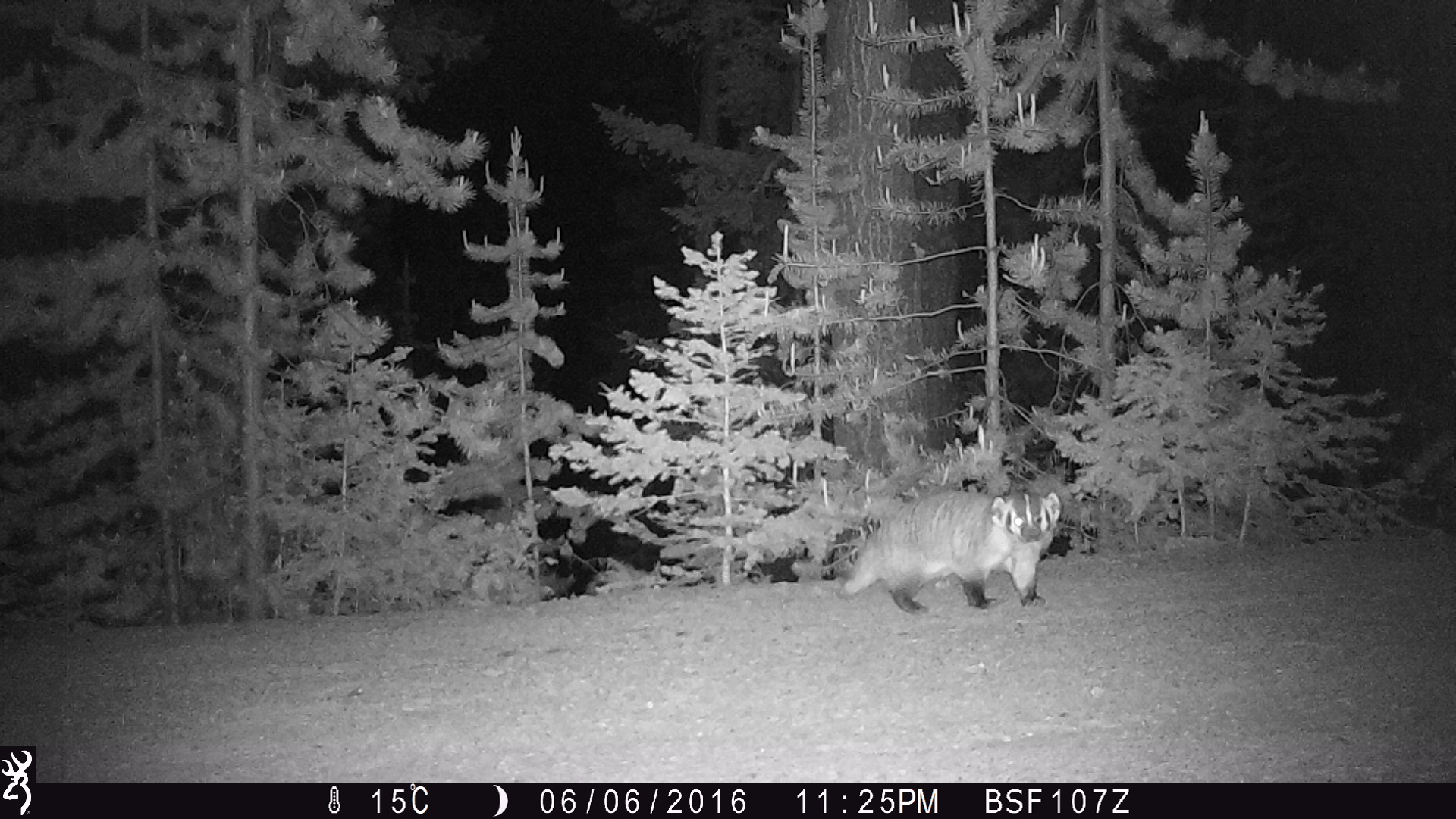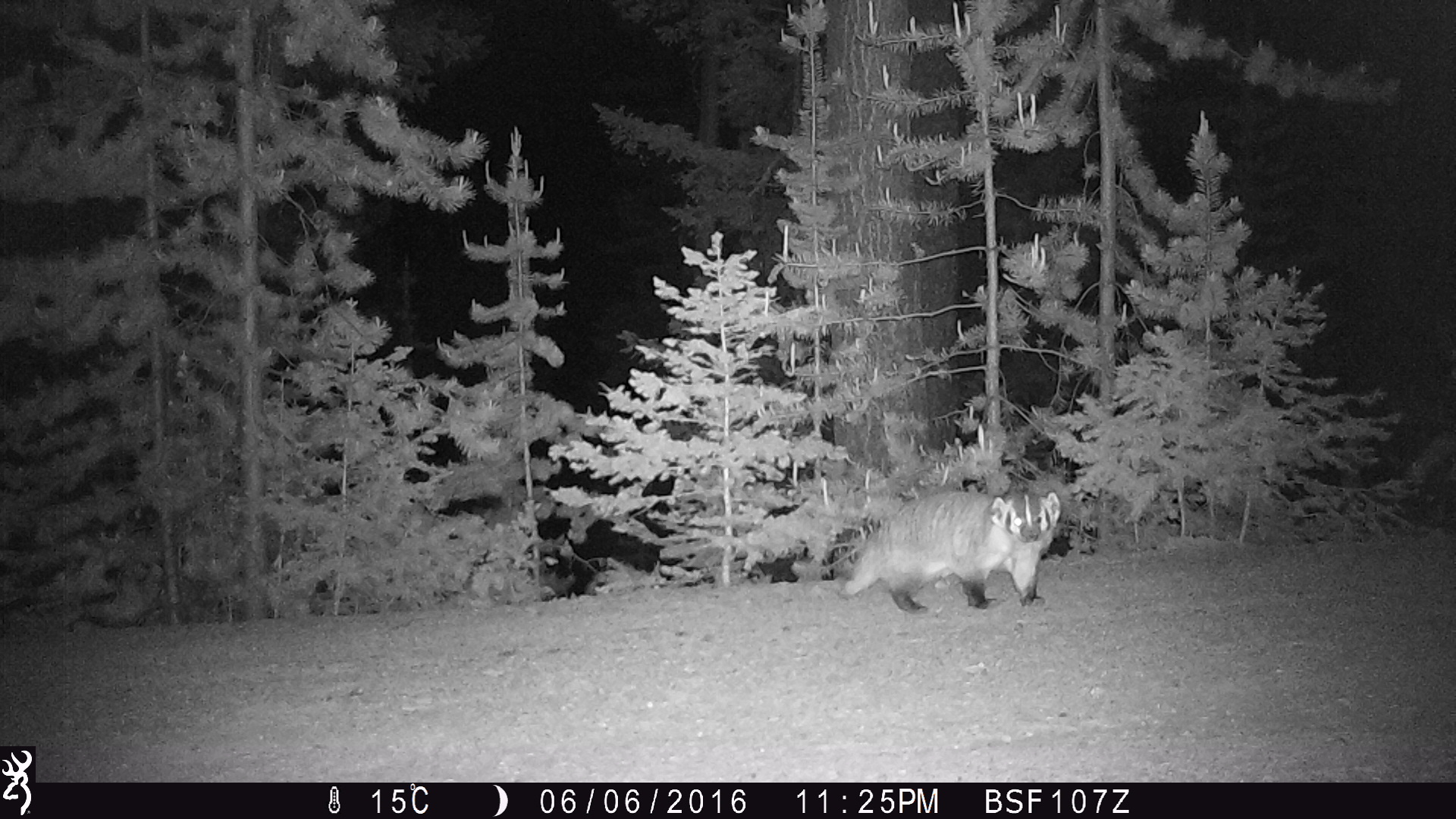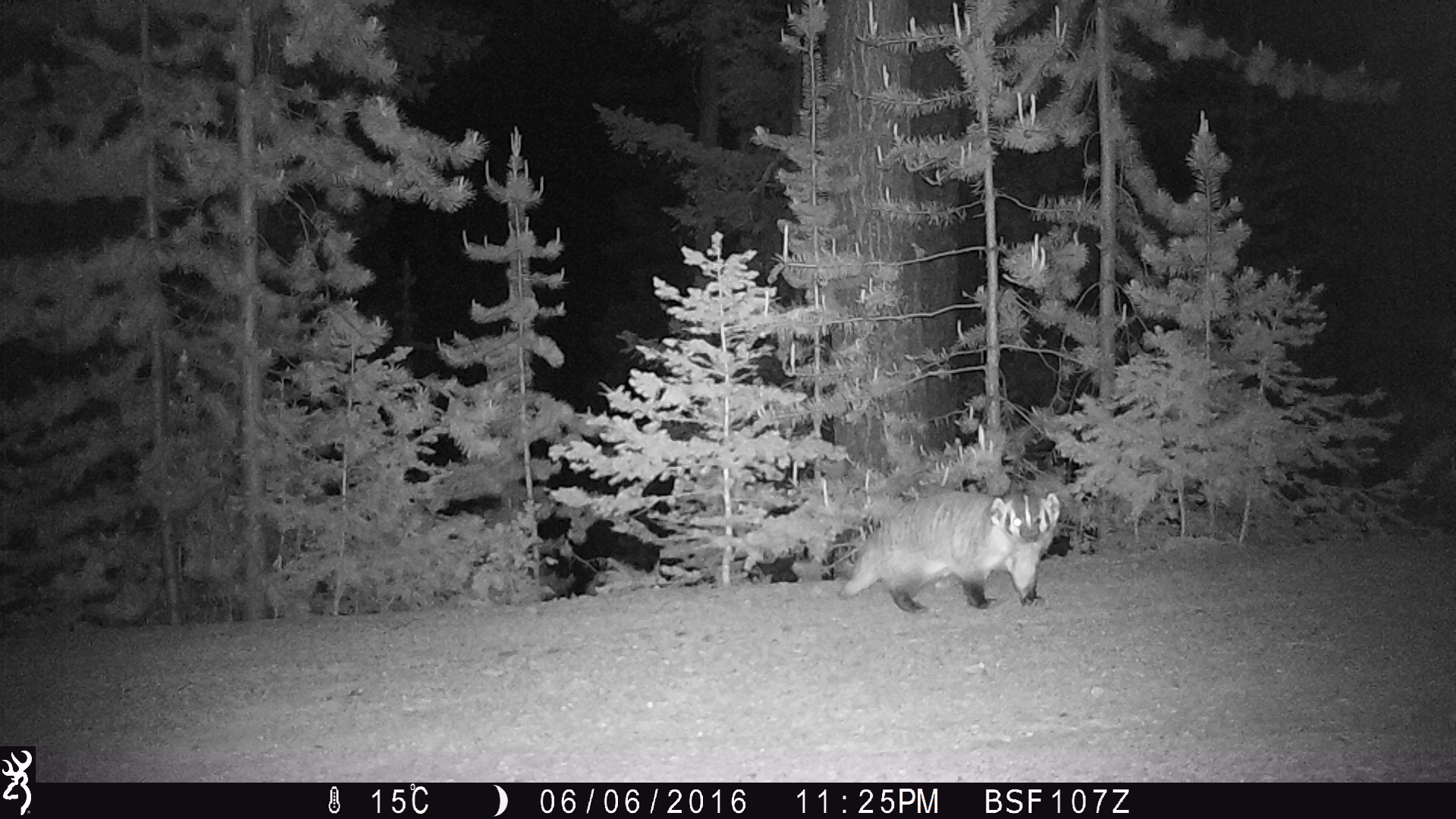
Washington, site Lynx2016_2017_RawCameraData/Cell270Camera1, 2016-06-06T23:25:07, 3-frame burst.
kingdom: Animalia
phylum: Chordata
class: Mammalia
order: Carnivora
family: Mustelidae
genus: Taxidea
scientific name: Taxidea taxus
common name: american badger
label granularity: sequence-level